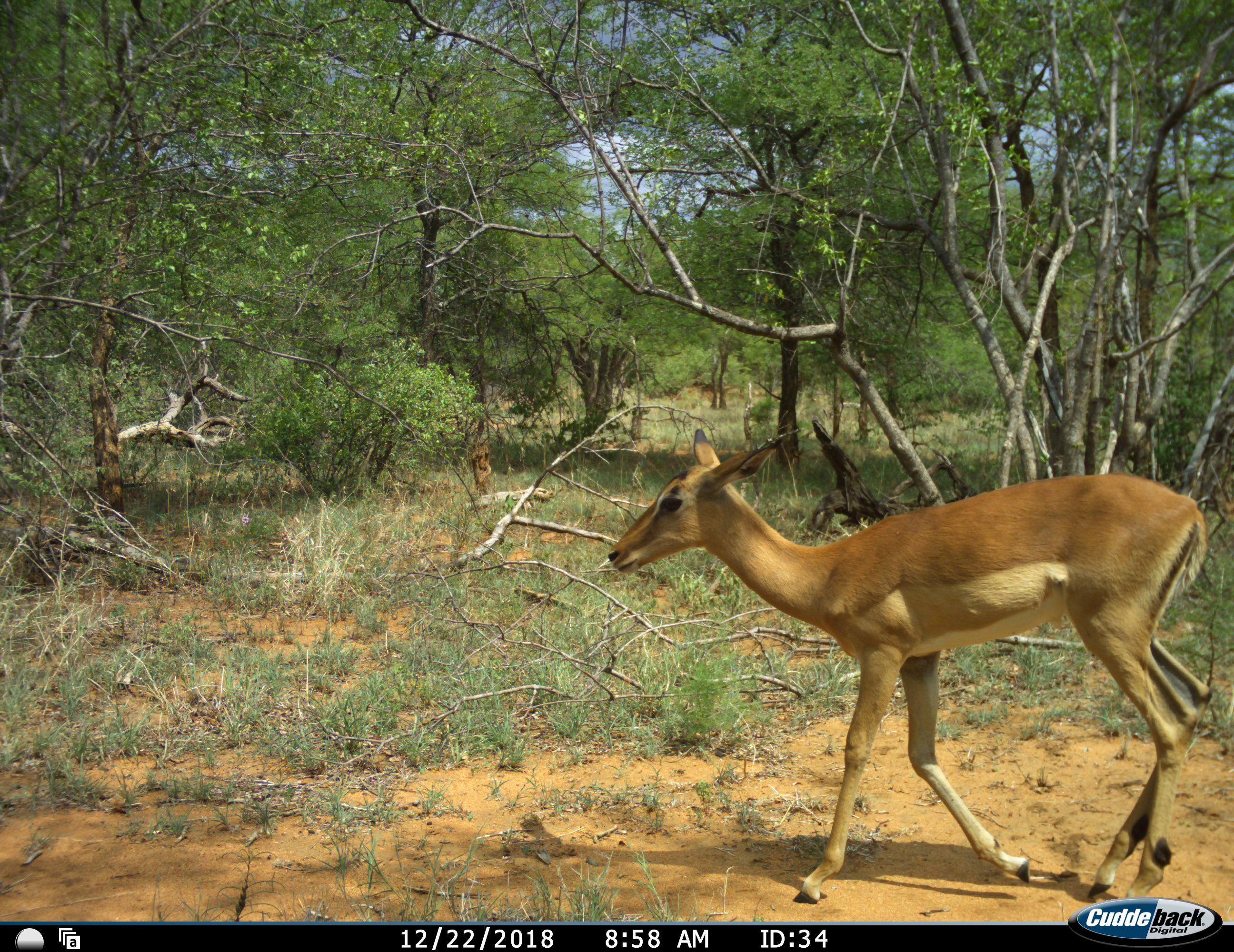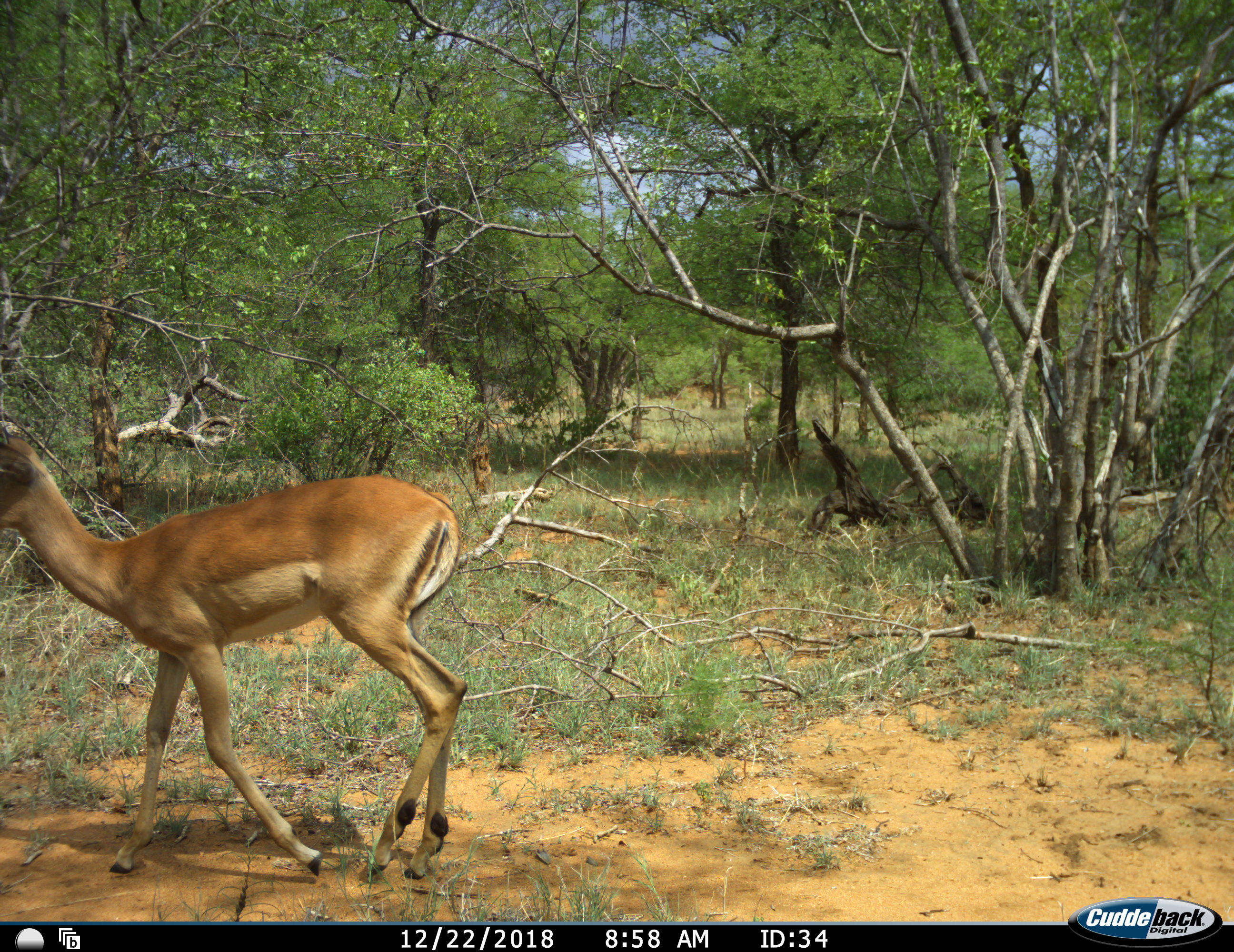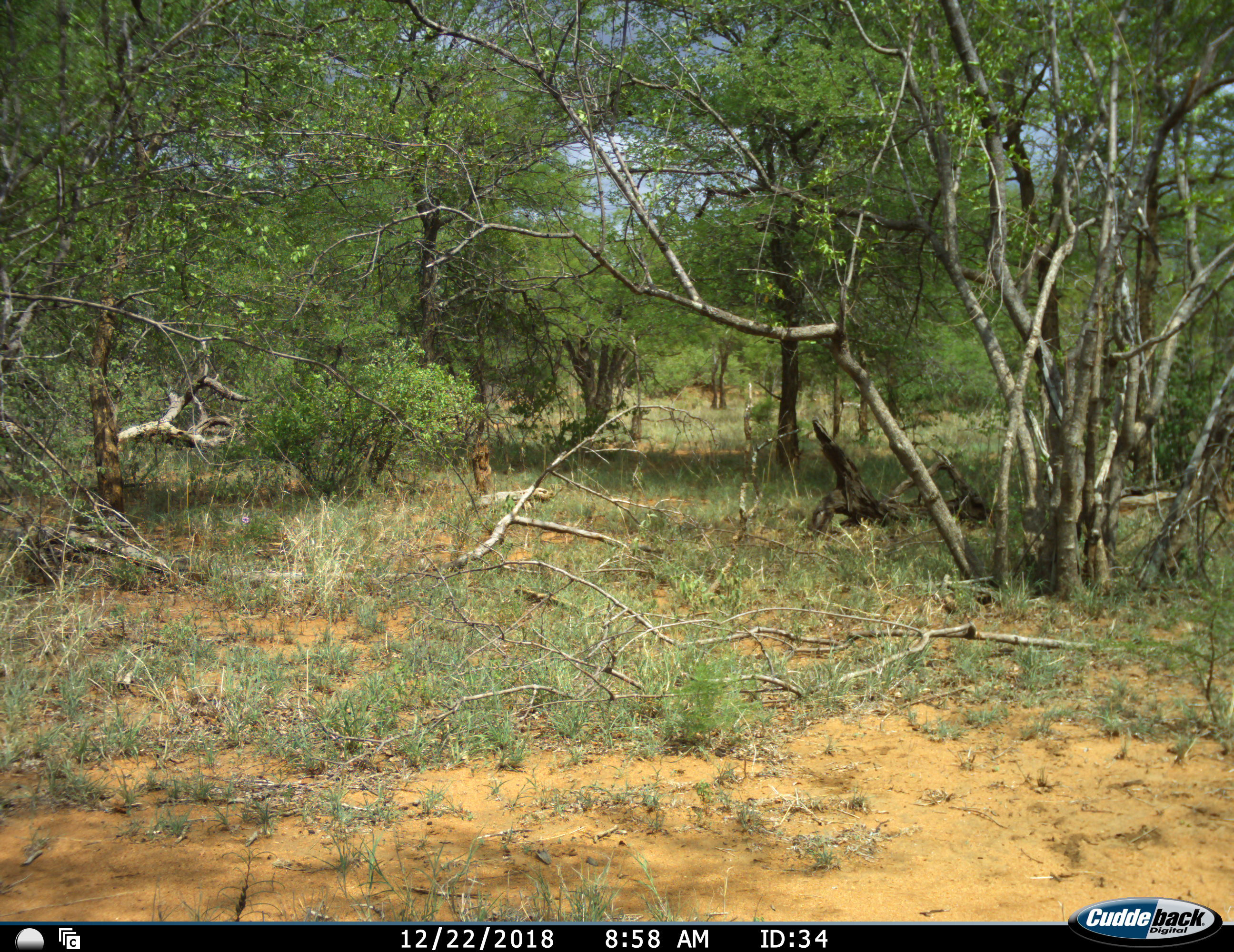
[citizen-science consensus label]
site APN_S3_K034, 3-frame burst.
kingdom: Animalia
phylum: Chordata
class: Mammalia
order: Artiodactyla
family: Bovidae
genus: Aepyceros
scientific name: Aepyceros melampus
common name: impala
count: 1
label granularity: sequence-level